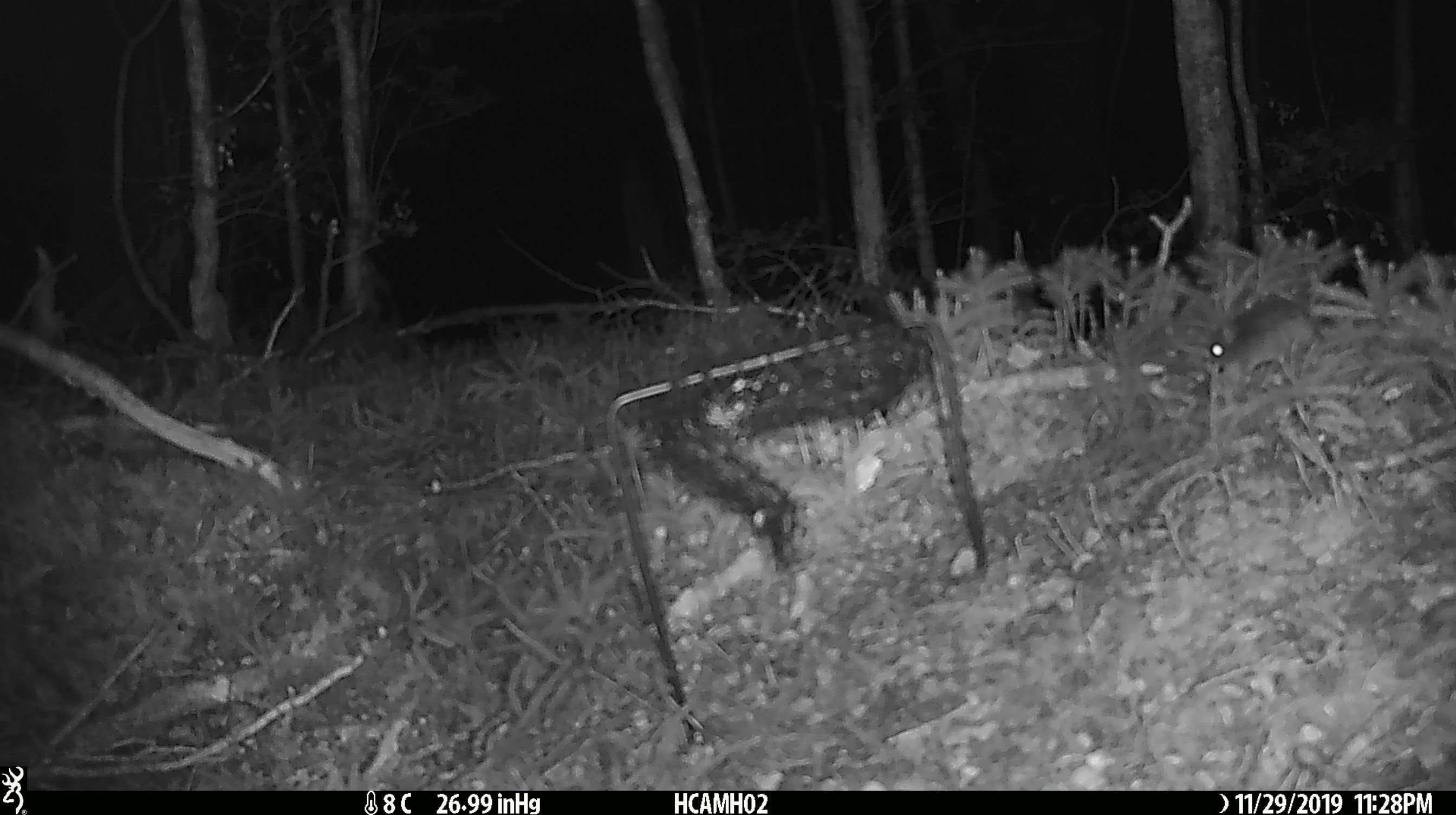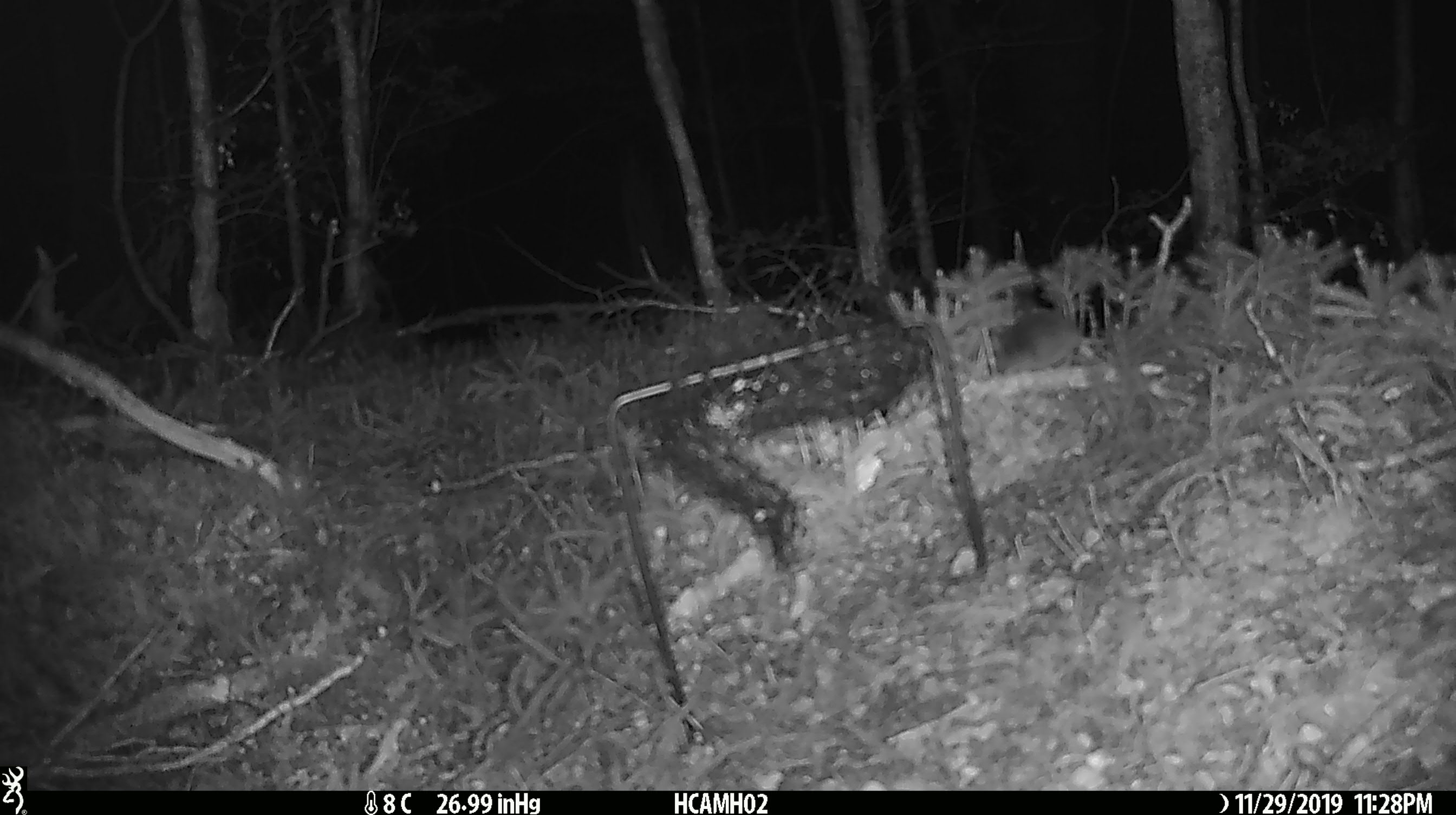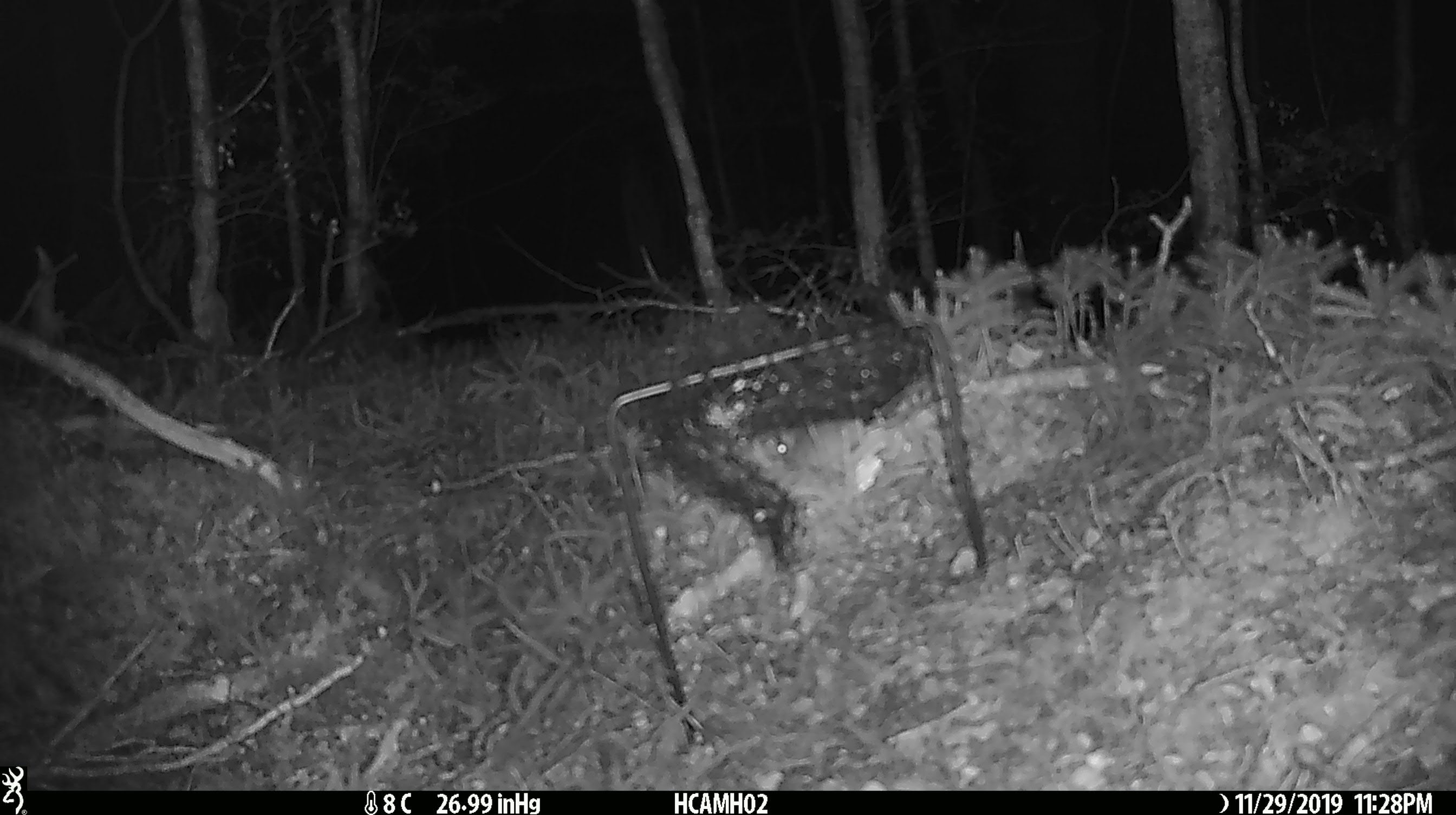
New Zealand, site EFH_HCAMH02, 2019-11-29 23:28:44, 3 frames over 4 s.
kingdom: Animalia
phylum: Chordata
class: Mammalia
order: Rodentia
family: Muridae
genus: Mus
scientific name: Mus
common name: mouse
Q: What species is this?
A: Mouse (Mus).